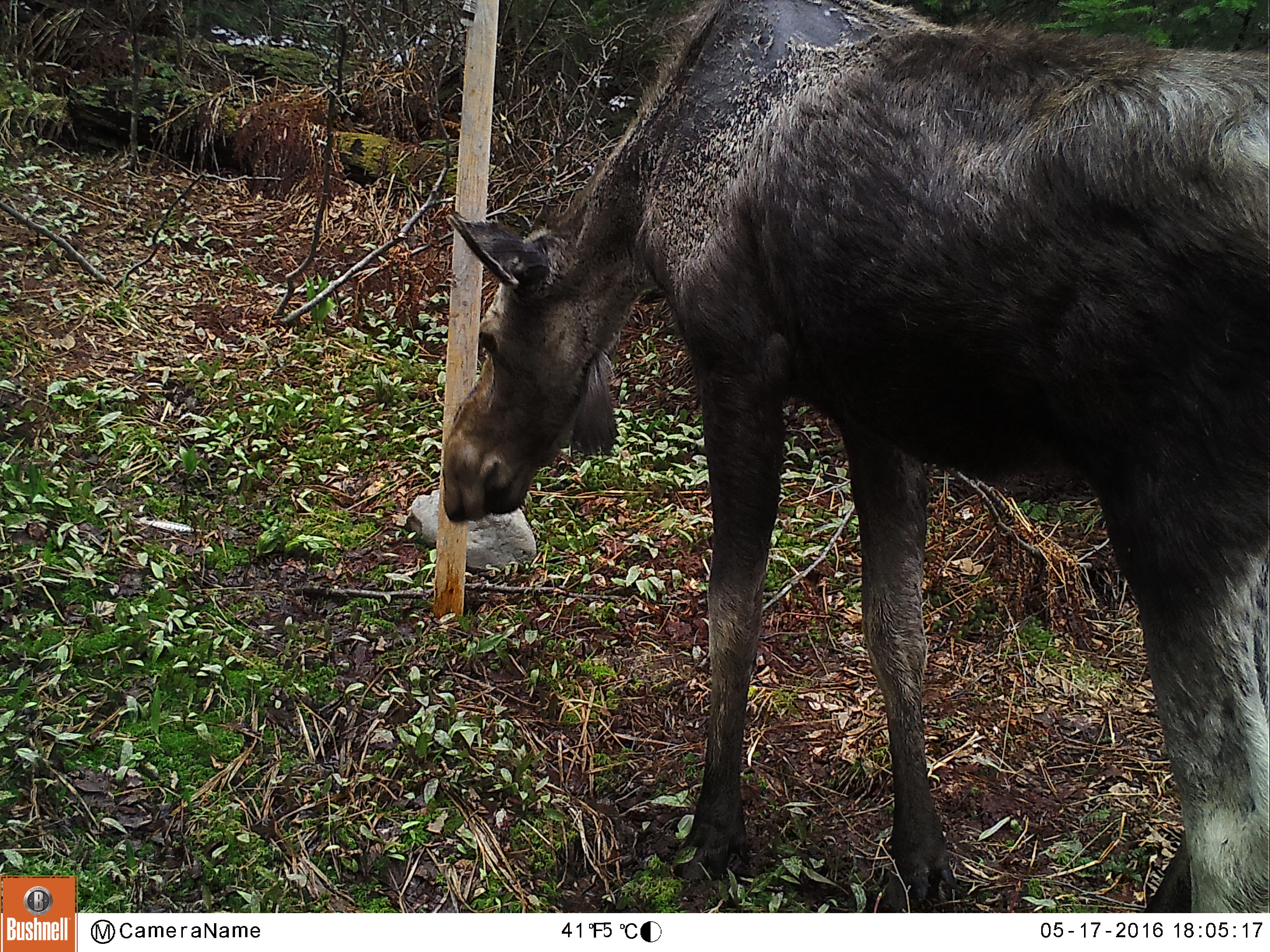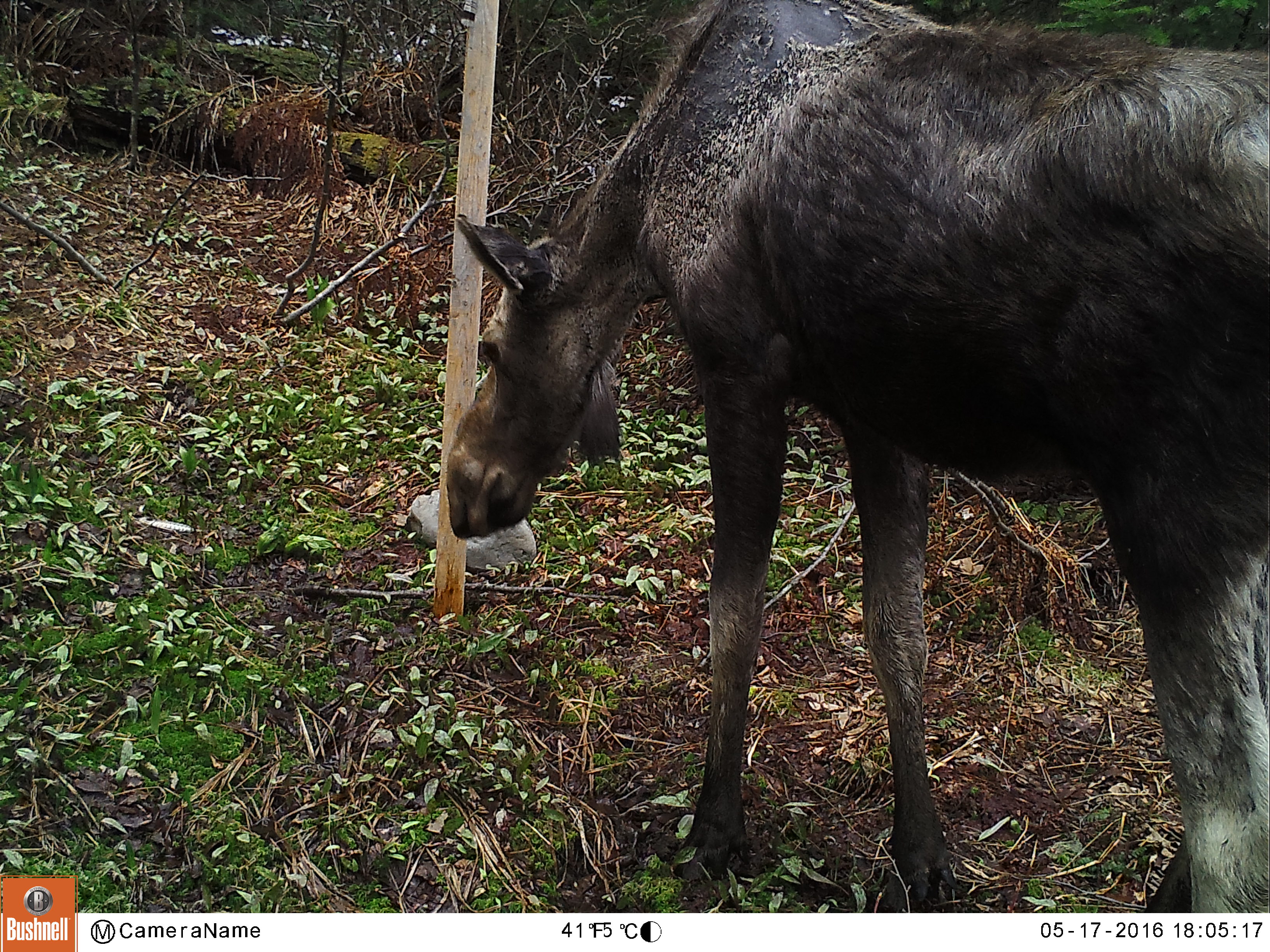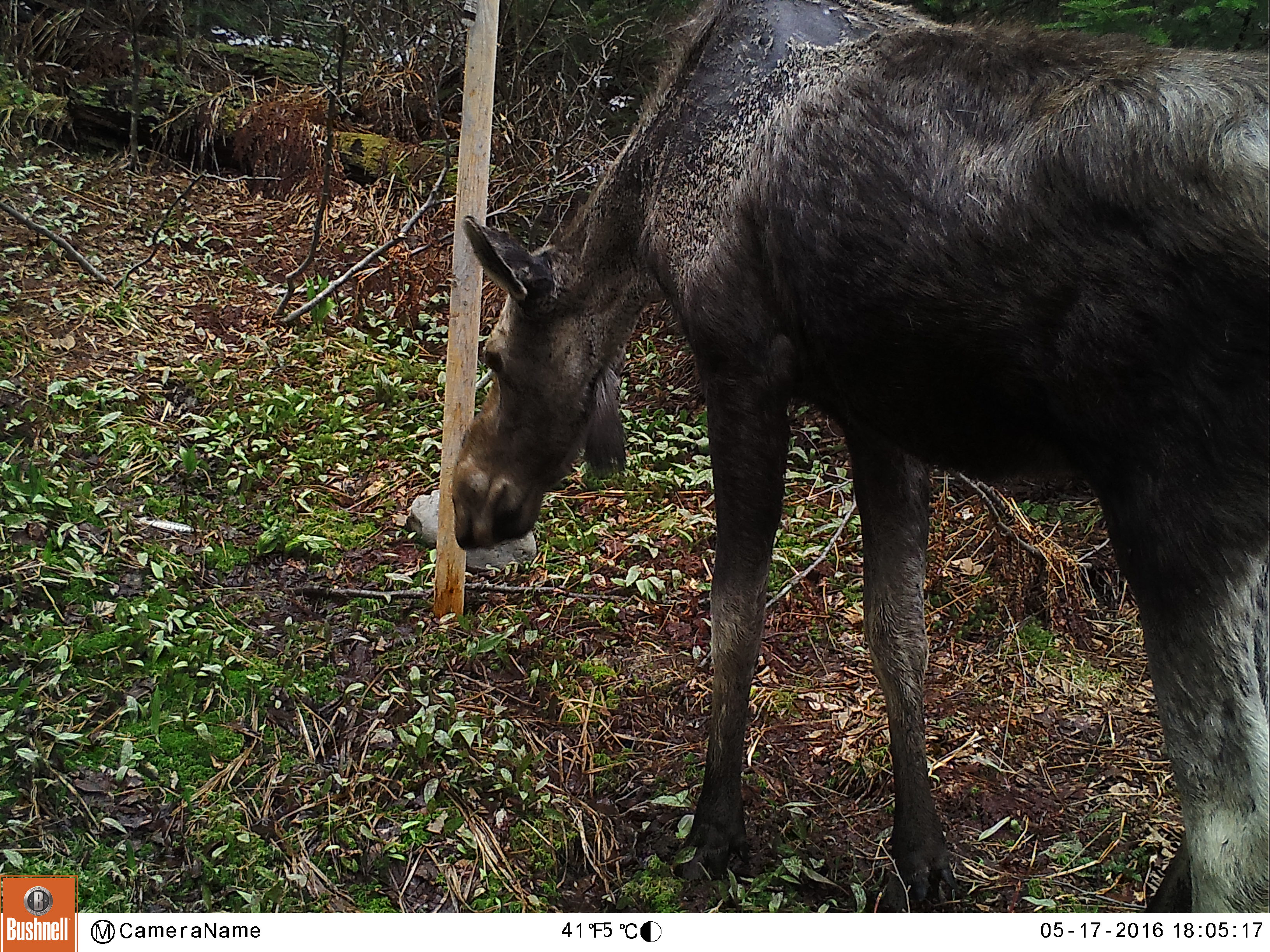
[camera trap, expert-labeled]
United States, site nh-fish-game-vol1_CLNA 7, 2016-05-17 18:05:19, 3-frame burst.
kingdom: Animalia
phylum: Chordata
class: Mammalia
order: Artiodactyla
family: Cervidae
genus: Alces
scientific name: Alces alces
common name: moose